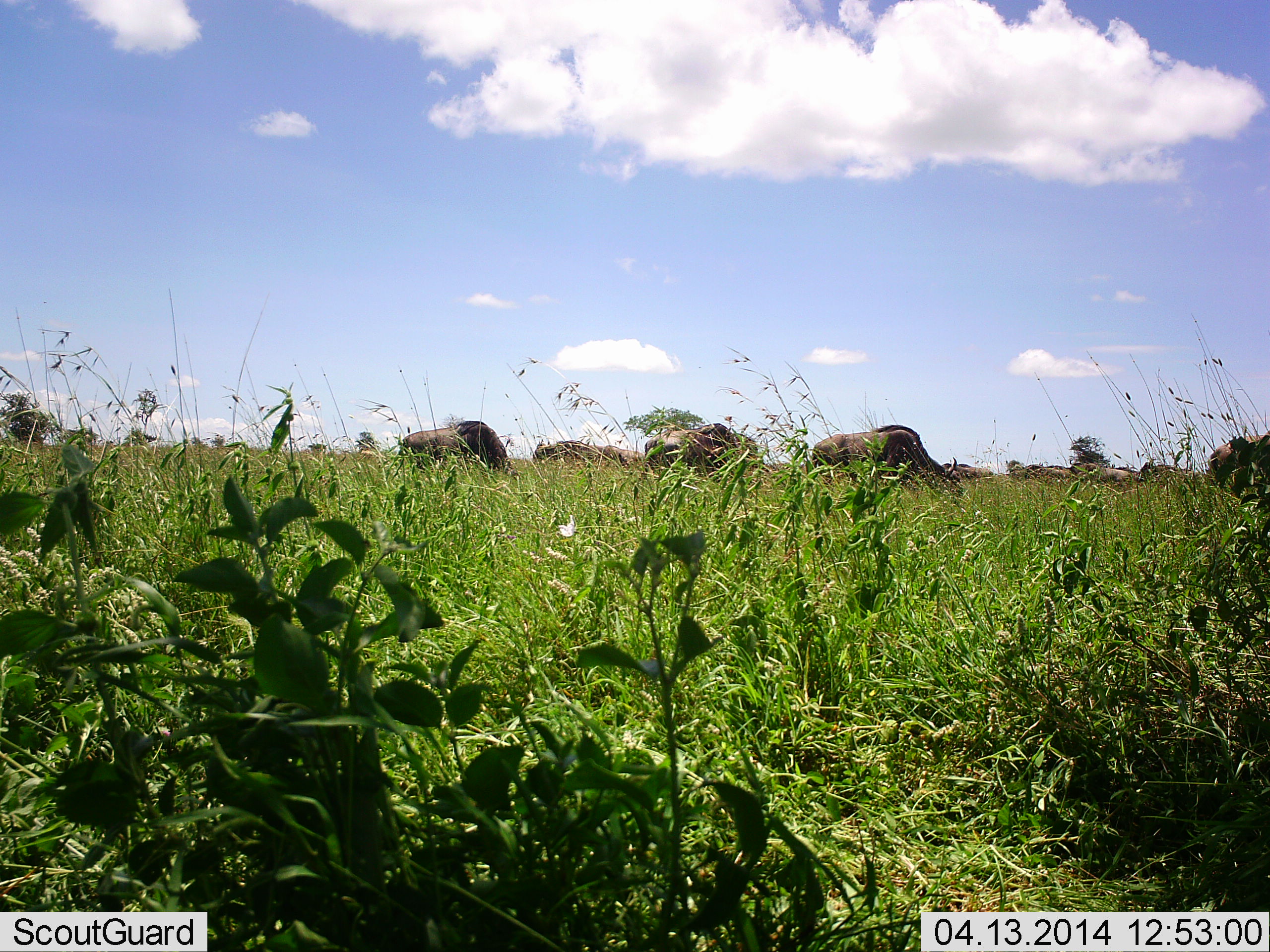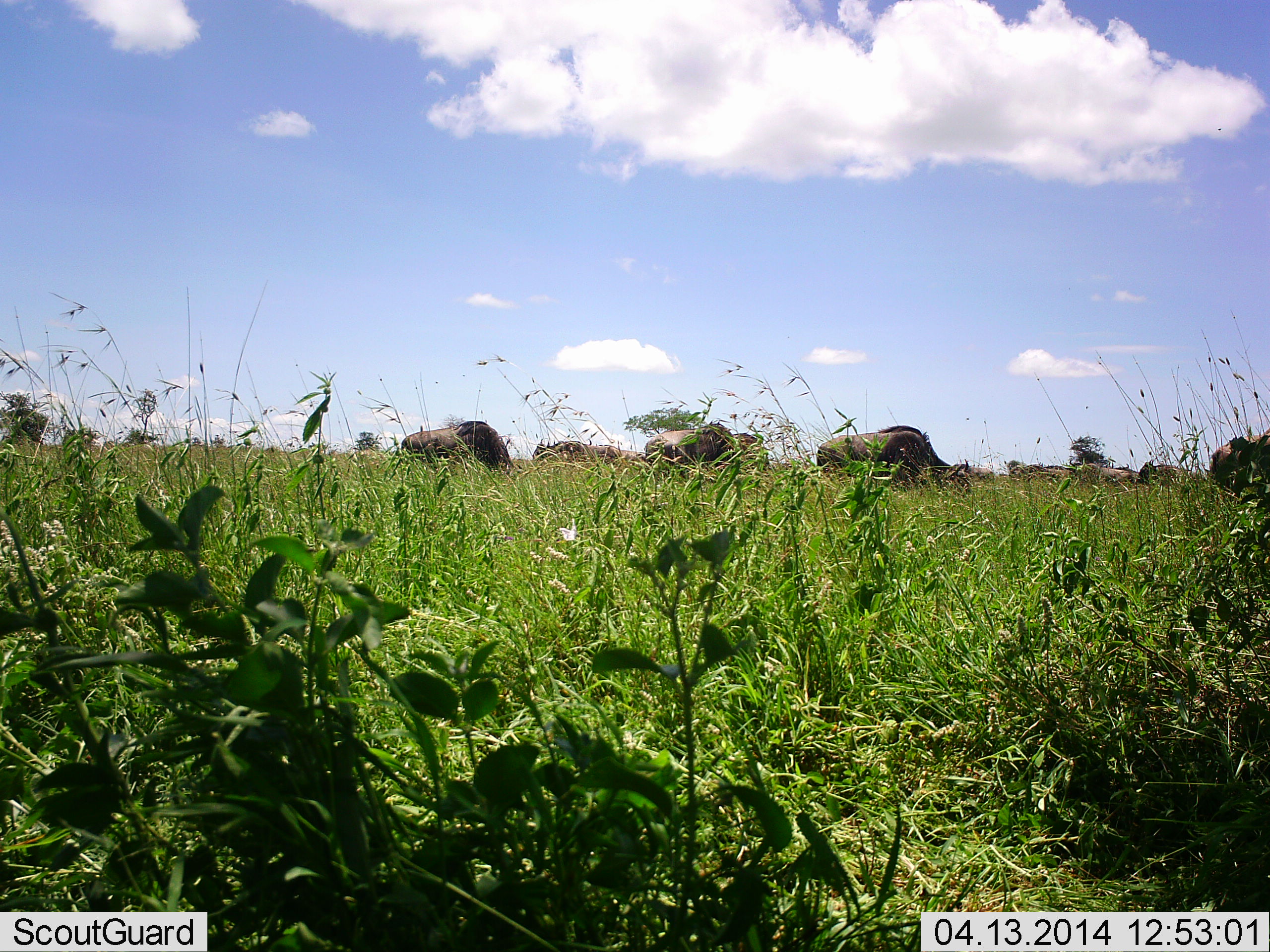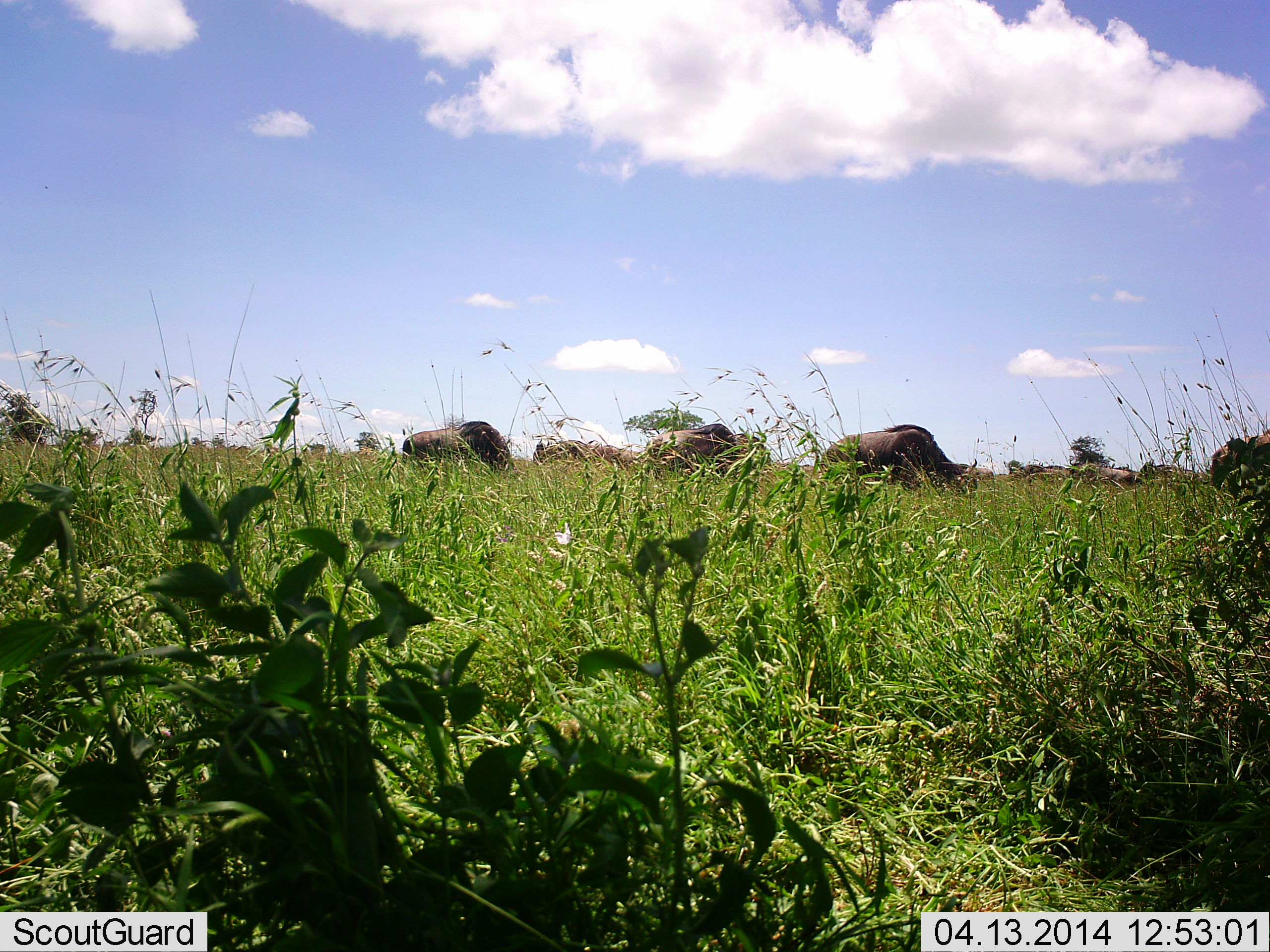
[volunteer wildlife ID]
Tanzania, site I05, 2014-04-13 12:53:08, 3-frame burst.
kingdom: Animalia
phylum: Chordata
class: Mammalia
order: Artiodactyla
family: Bovidae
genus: Connochaetes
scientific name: Connochaetes taurinus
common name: blue wildebeest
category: wildebeest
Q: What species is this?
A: Wildebeest (blue wildebeest) (Connochaetes taurinus).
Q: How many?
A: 11-50.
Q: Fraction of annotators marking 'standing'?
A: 60%.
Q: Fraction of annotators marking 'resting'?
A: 10%.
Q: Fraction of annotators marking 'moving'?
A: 30%.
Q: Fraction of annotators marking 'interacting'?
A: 0%.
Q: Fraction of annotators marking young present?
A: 0%.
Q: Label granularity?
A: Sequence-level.